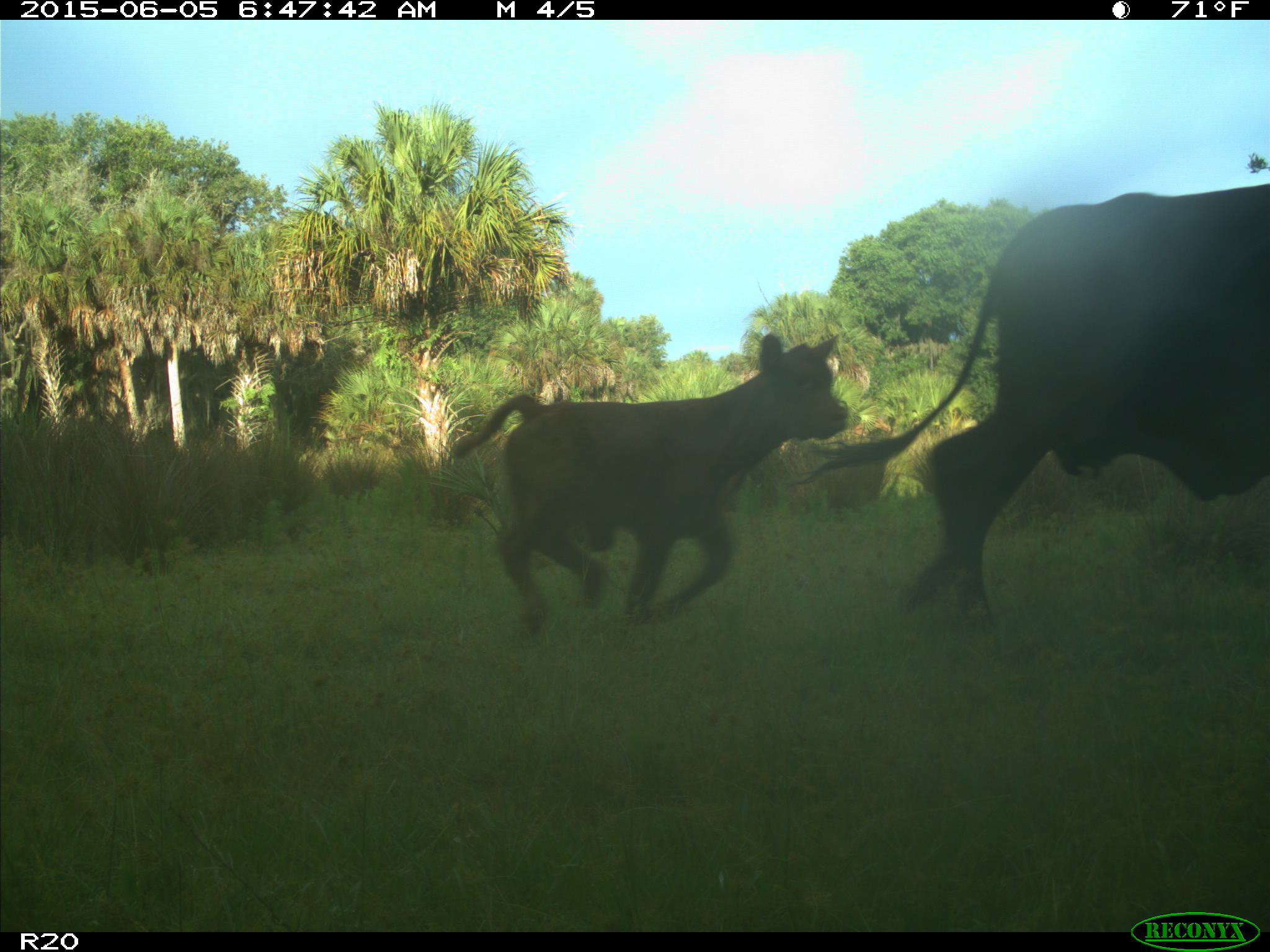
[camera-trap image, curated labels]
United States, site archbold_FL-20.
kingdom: Animalia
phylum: Chordata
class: Mammalia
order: Artiodactyla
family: Bovidae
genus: Bos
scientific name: Bos taurus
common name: domestic cow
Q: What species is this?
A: Bos taurus (domestic cow).